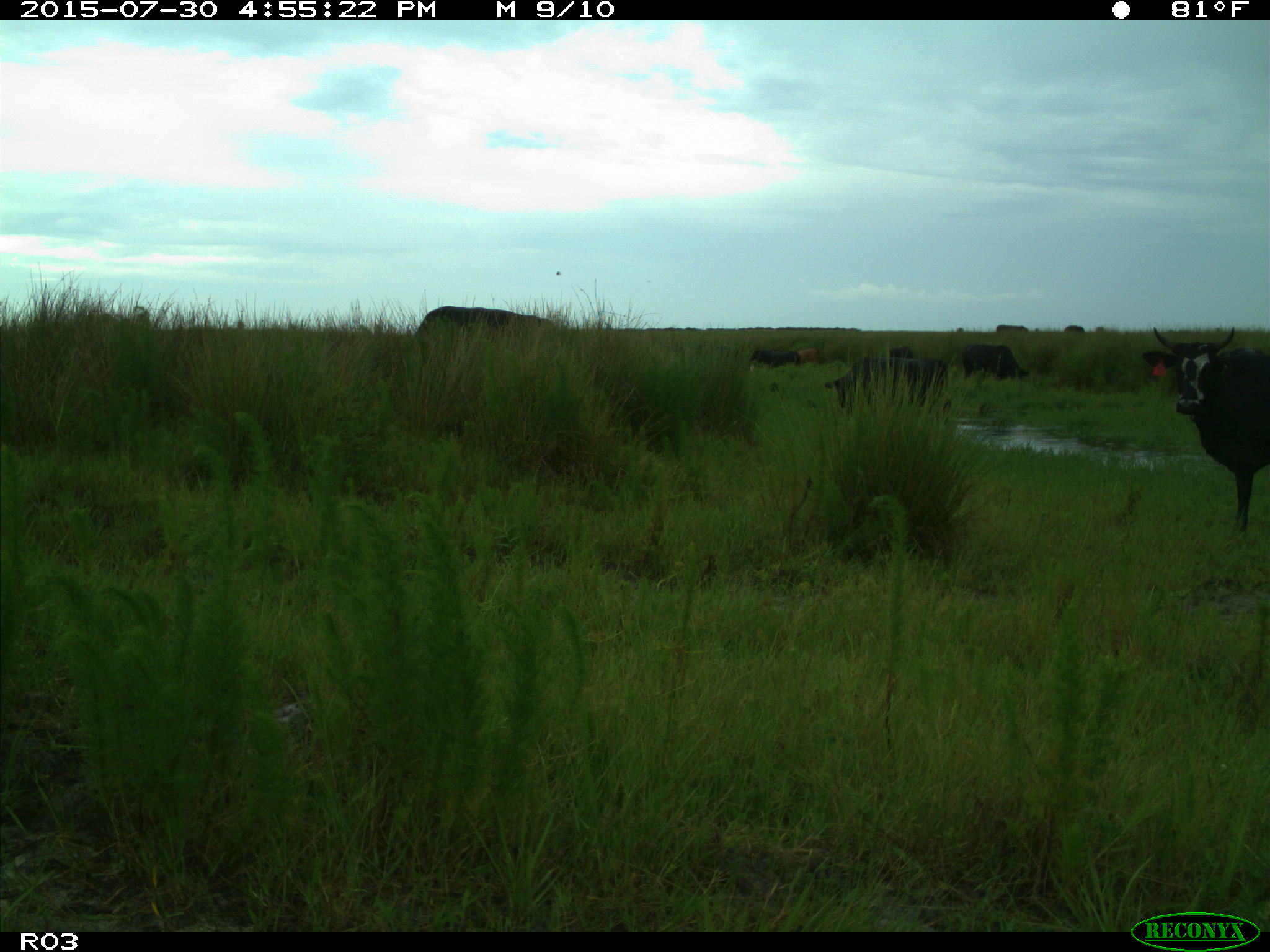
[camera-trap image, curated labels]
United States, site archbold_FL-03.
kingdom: Animalia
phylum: Chordata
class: Mammalia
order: Artiodactyla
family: Bovidae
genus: Bos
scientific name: Bos taurus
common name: domestic cow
Bos taurus (domestic cow).